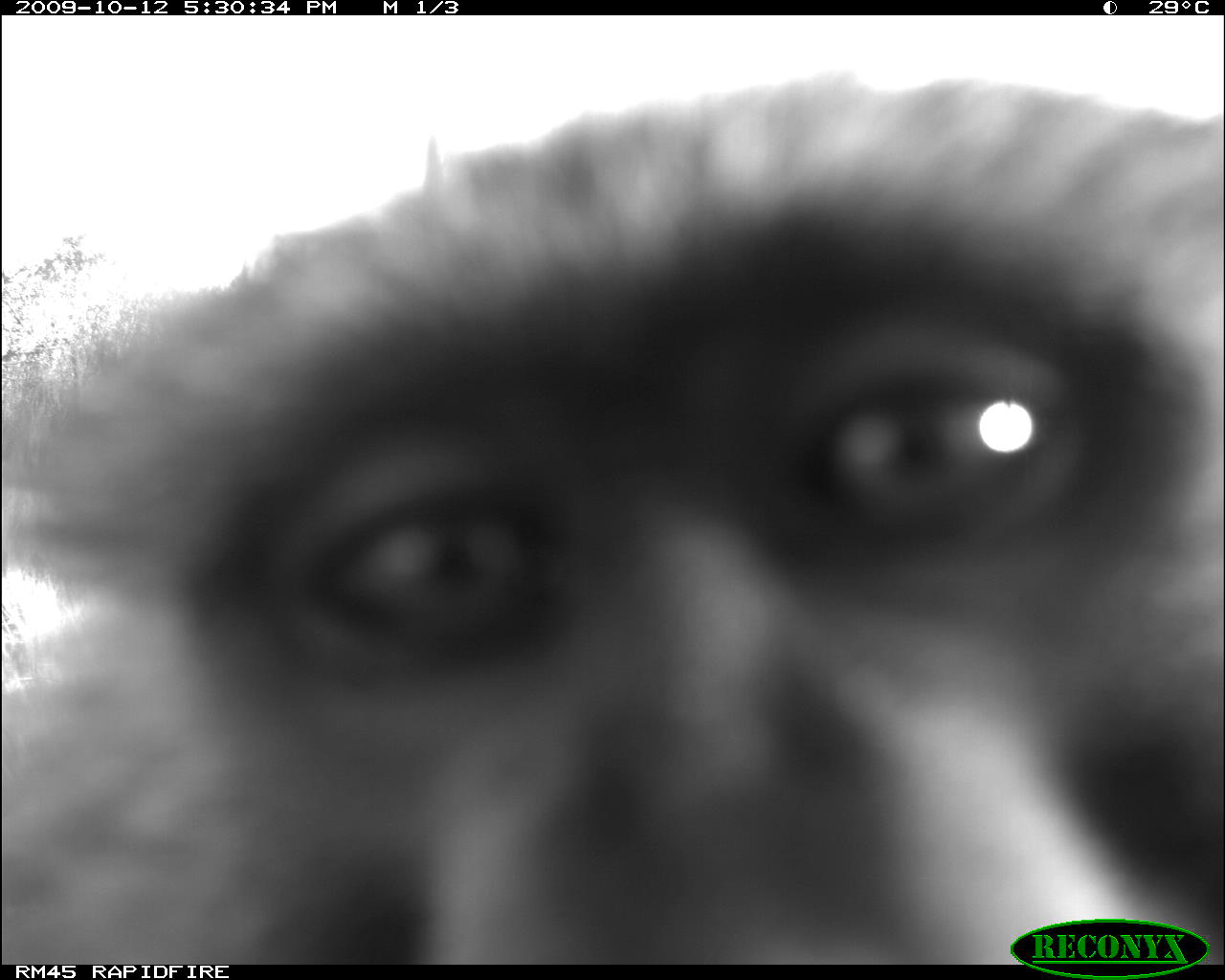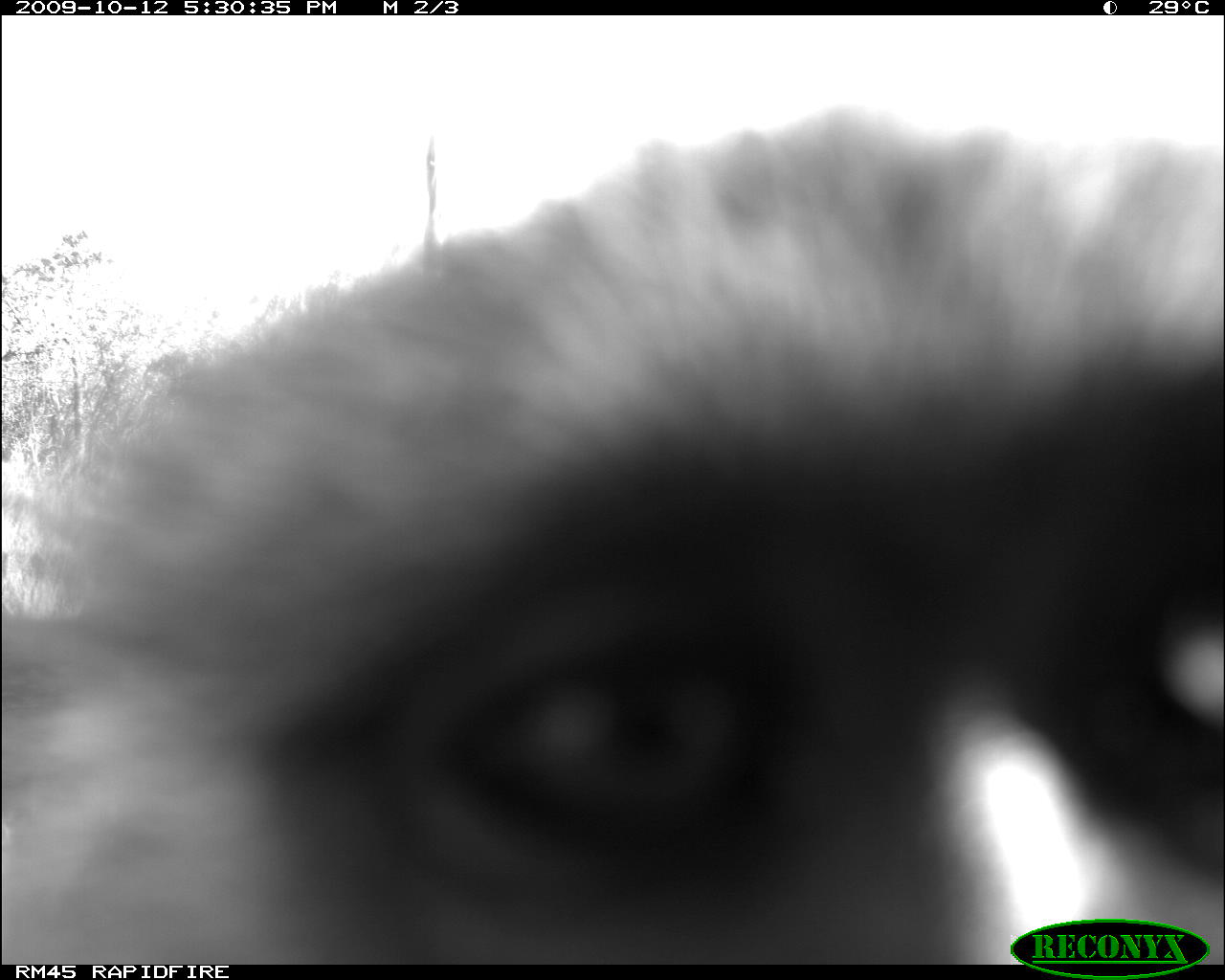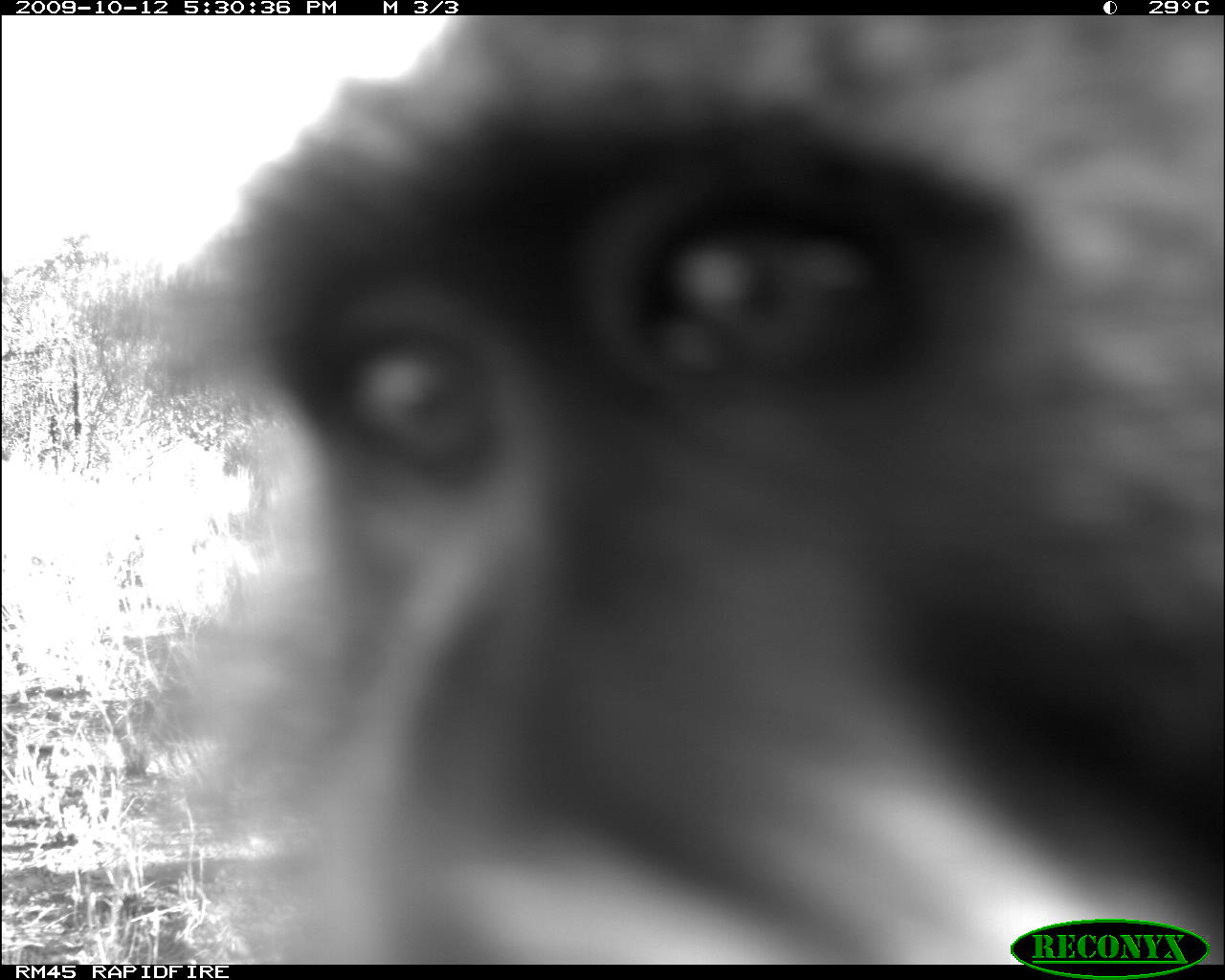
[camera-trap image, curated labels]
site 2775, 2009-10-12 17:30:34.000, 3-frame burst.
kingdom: Animalia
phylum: Chordata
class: Mammalia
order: Primates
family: Cercopithecidae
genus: Papio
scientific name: Papio anubis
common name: olive baboon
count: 1